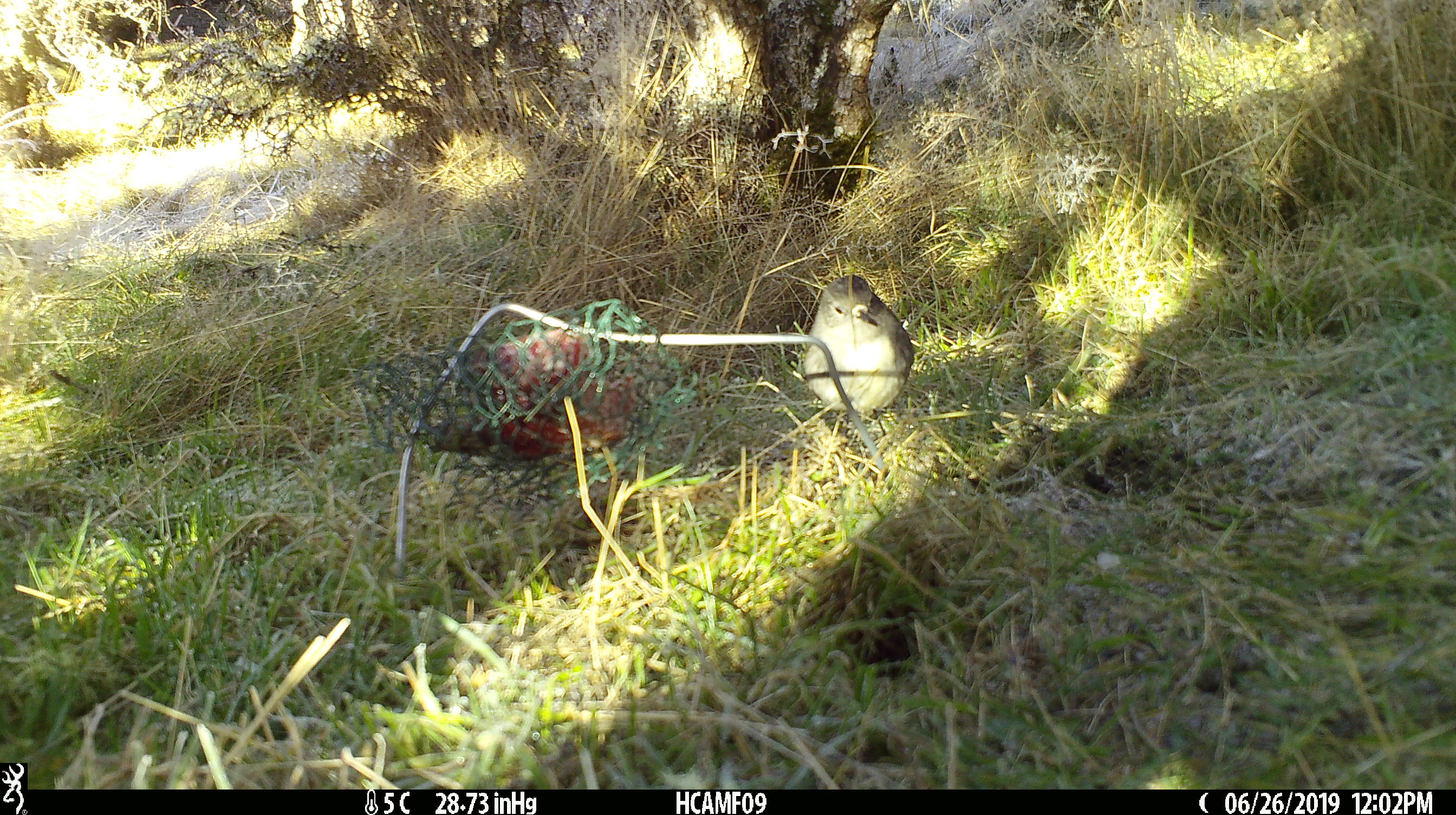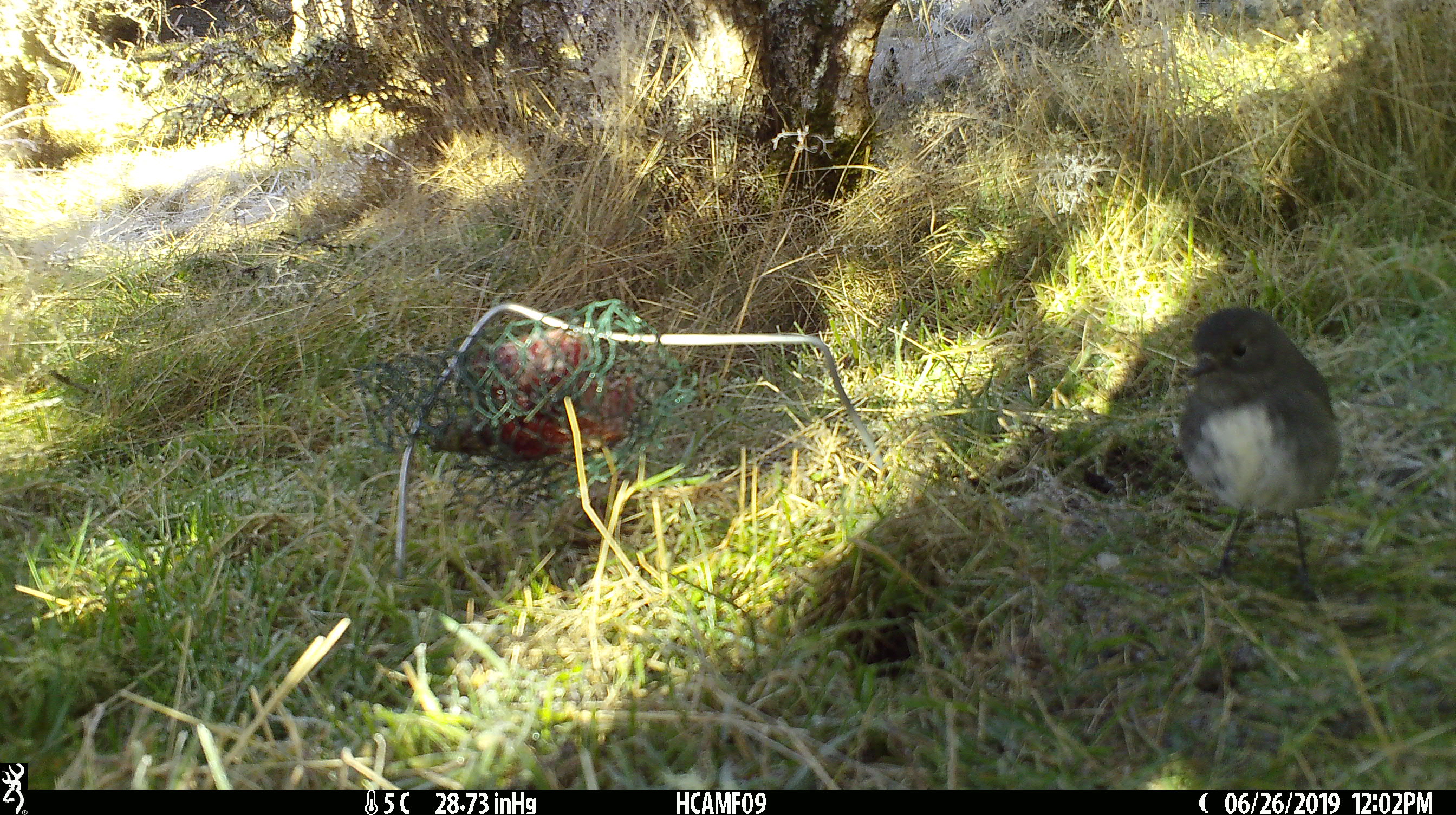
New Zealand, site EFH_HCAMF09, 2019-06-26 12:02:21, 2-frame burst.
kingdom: Animalia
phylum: Chordata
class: Aves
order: Passeriformes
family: Petroicidae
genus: Petroica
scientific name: Petroica australis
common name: new zealand robin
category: robin